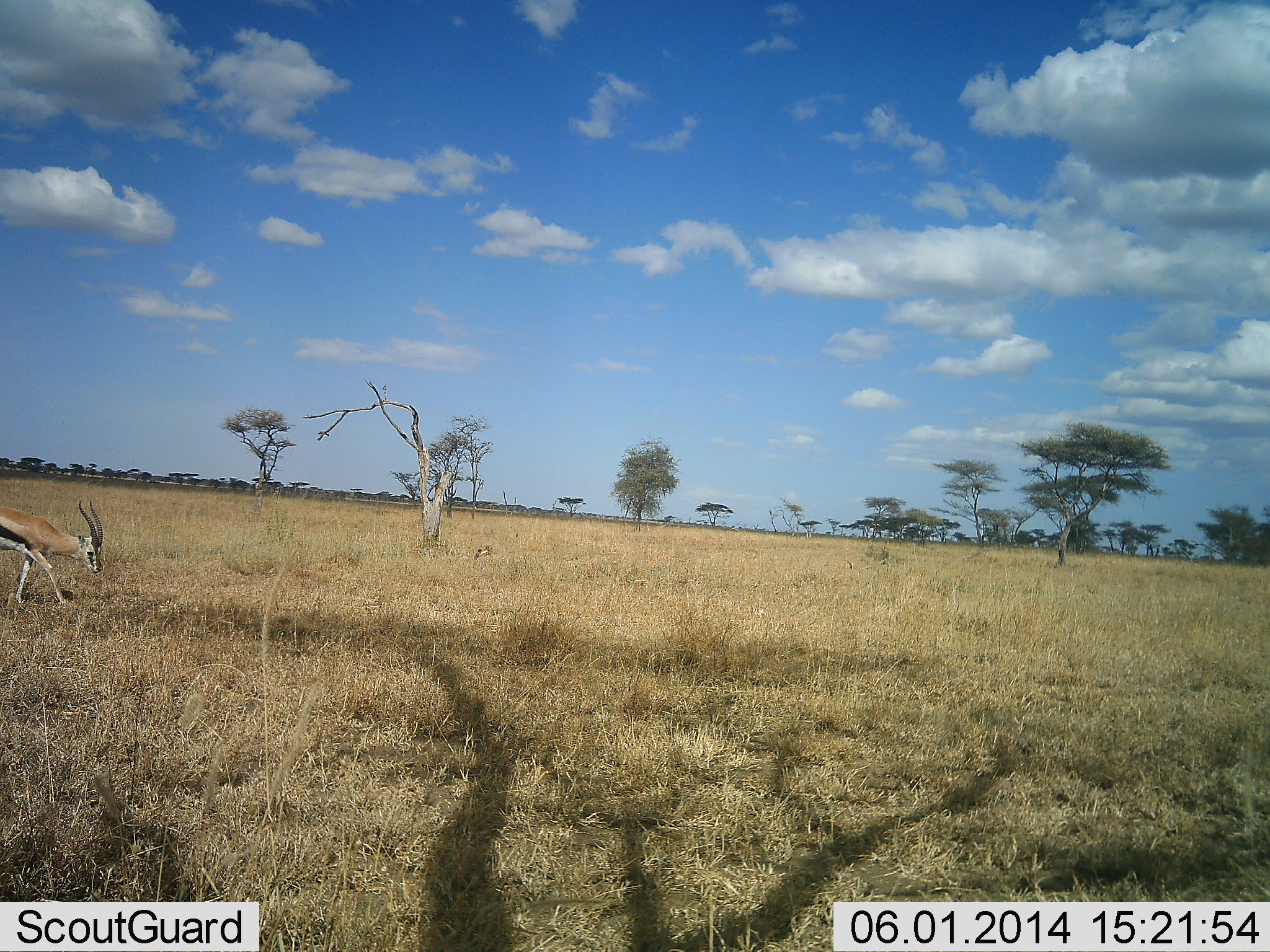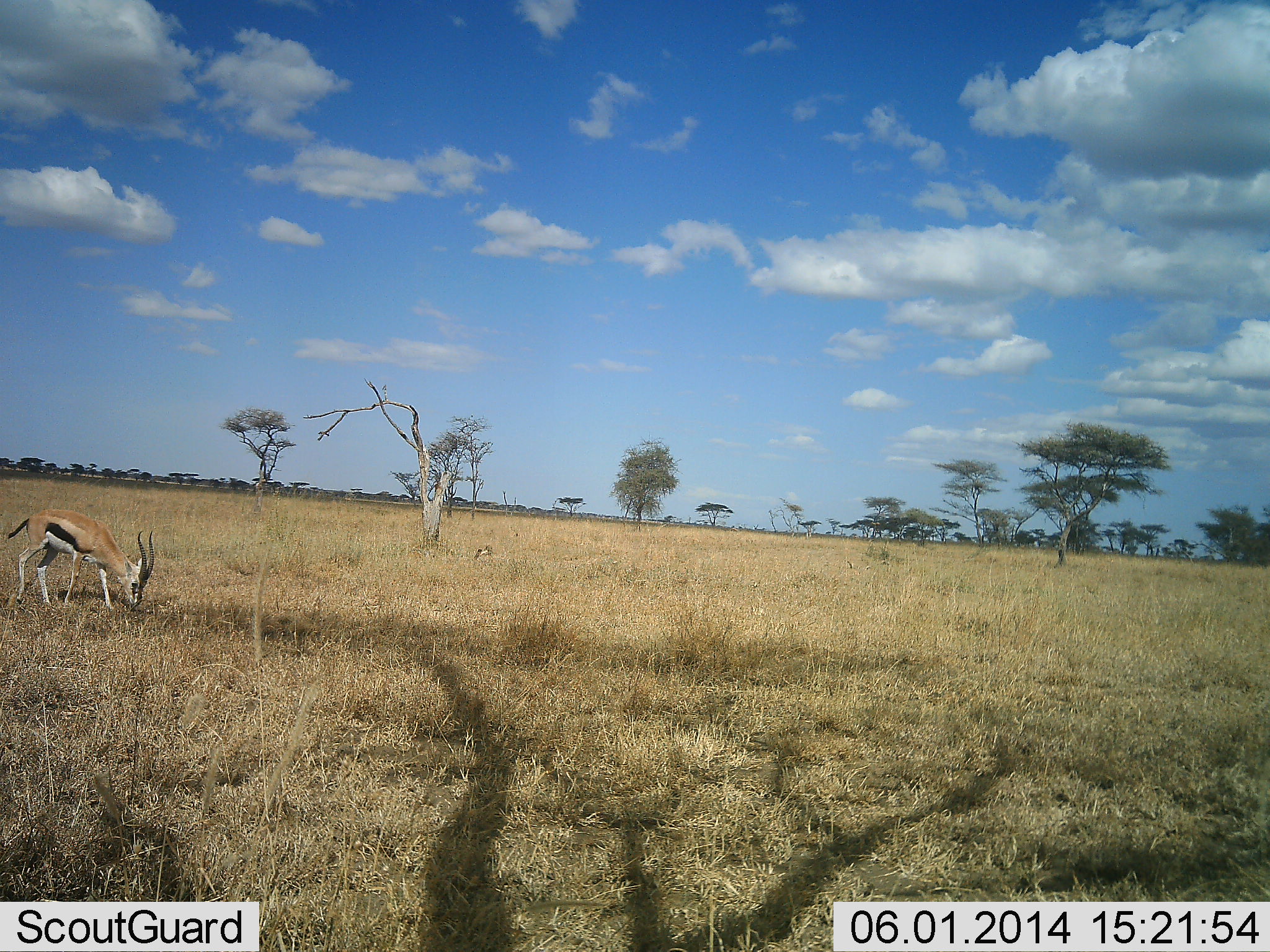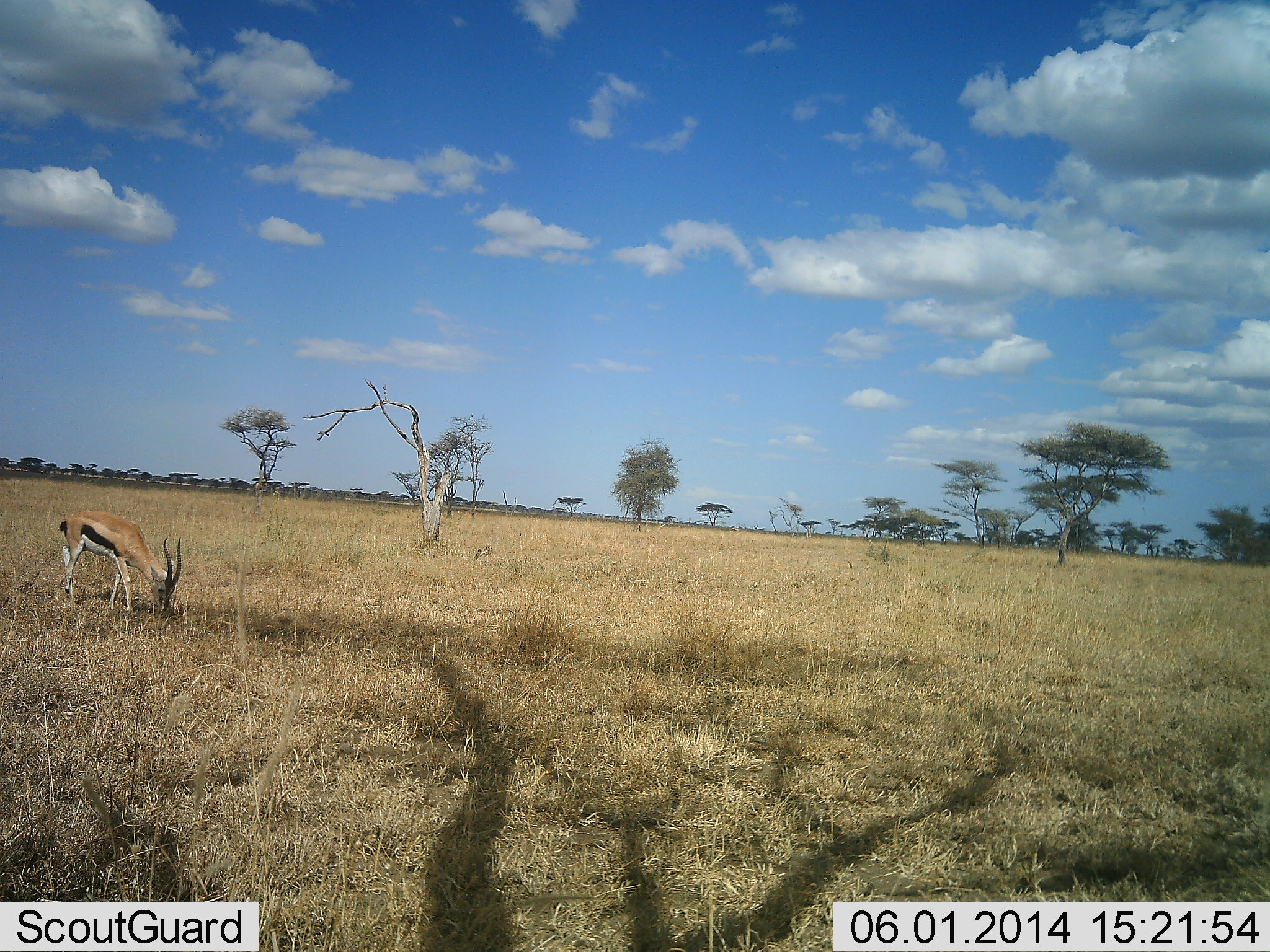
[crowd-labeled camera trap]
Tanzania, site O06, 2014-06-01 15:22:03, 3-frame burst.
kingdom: Animalia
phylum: Chordata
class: Mammalia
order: Artiodactyla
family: Bovidae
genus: Eudorcas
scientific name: Eudorcas thomsonii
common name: thomson's gazelle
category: gazellethomsons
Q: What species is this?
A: Gazellethomsons (thomson's gazelle) (Eudorcas thomsonii).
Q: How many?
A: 1.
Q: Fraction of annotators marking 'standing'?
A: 0%.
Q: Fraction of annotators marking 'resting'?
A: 0%.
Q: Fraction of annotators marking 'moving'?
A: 40%.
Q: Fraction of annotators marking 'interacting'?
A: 0%.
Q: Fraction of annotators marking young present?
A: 0%.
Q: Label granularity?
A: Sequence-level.